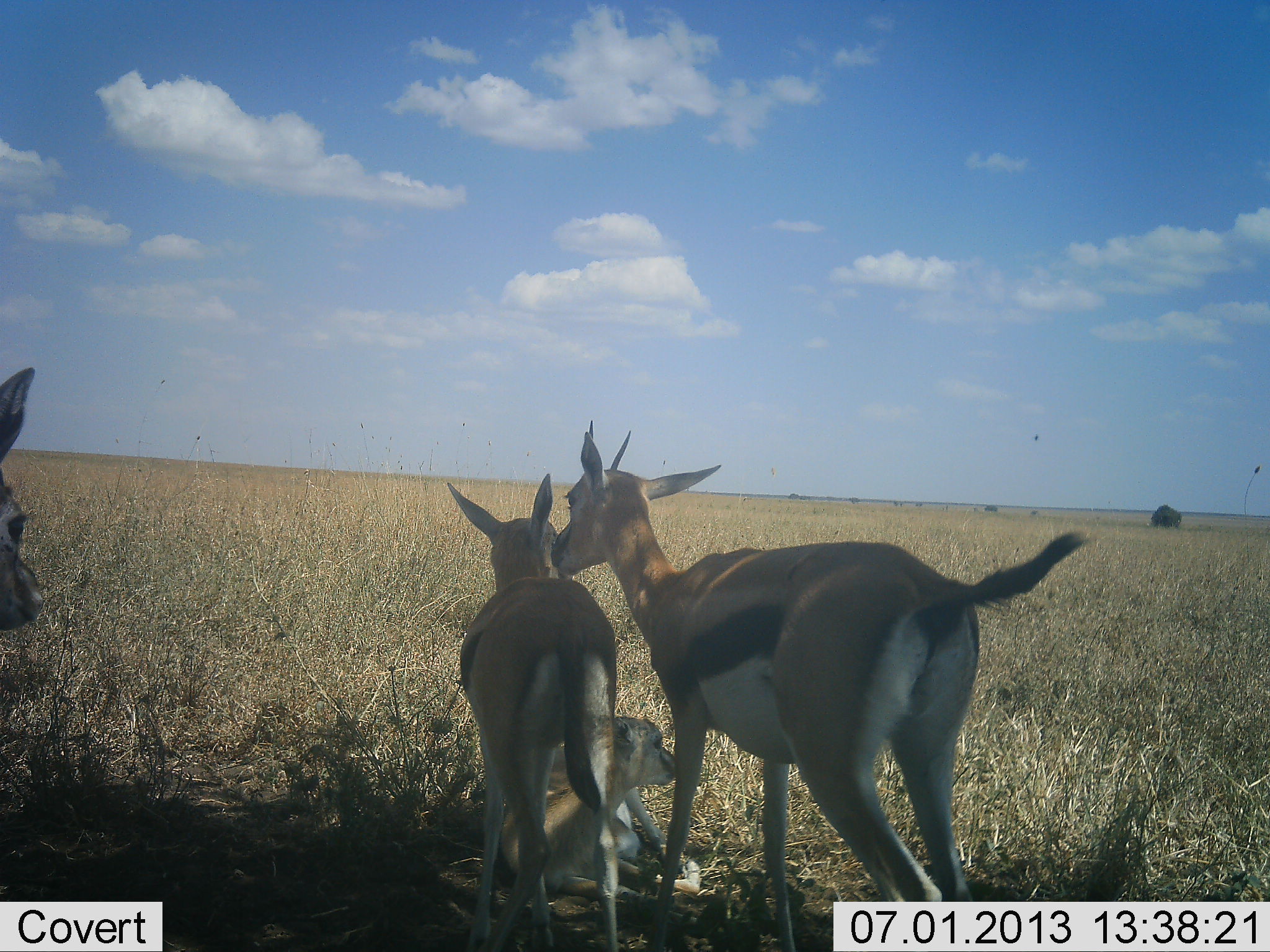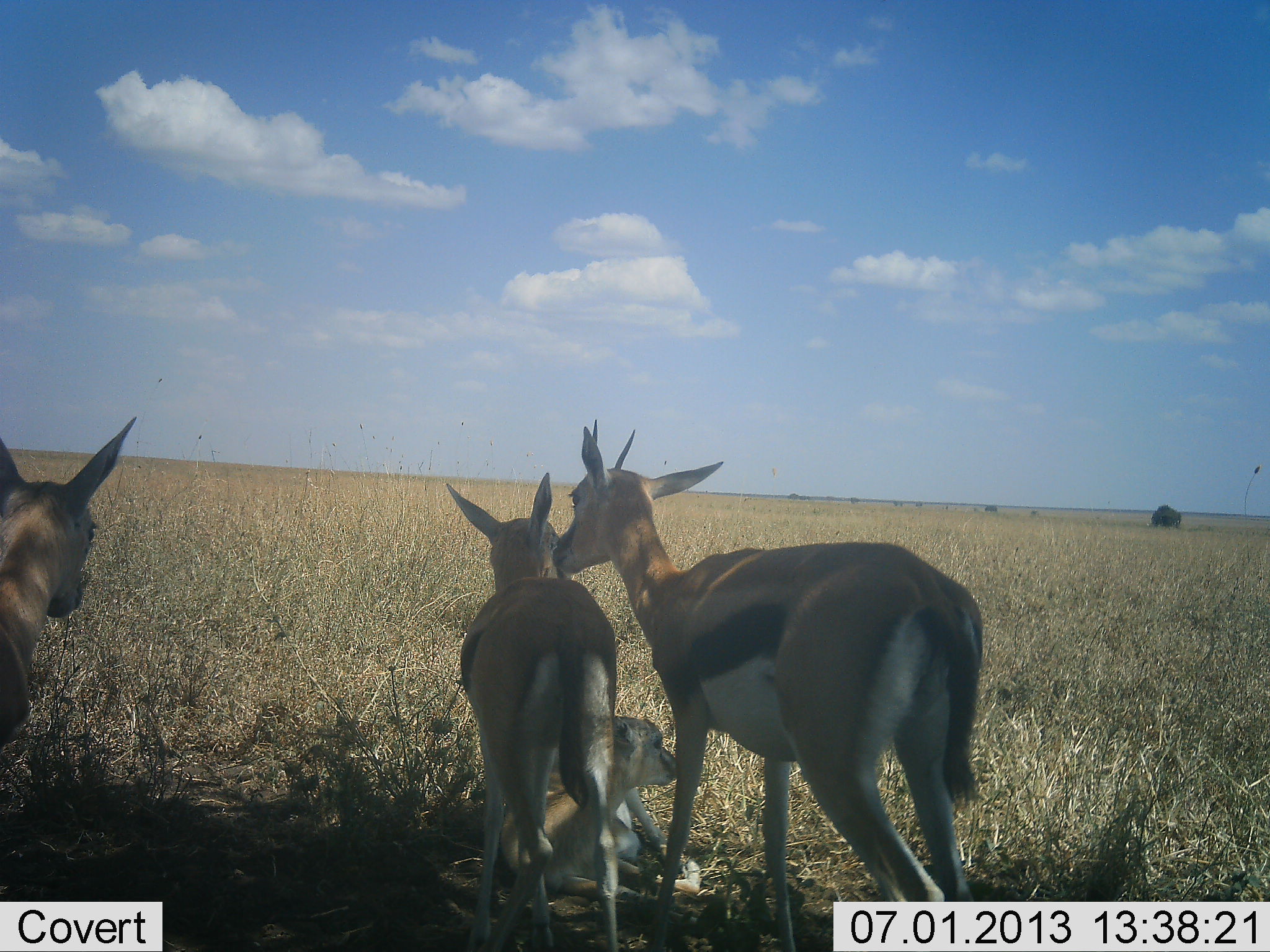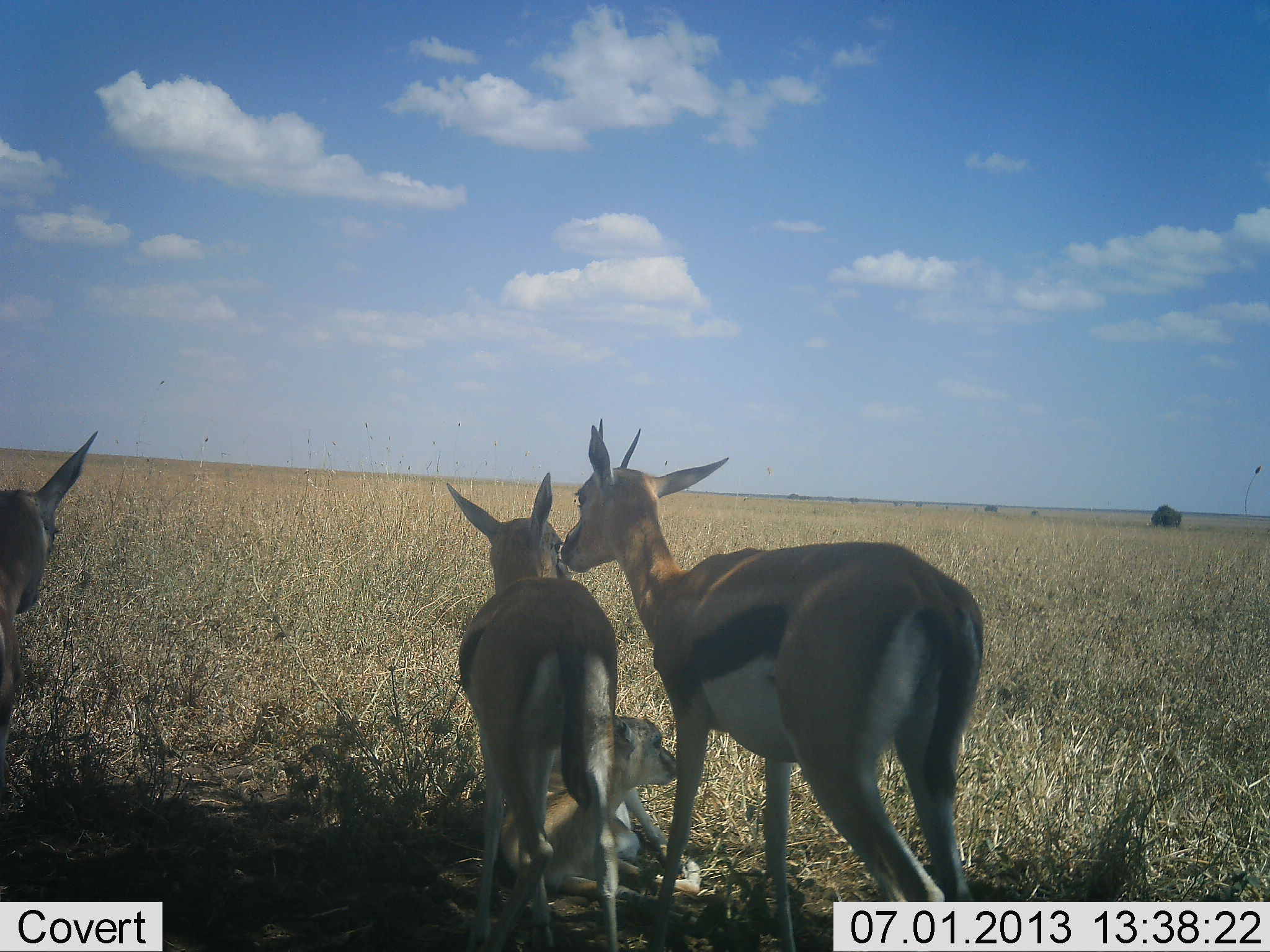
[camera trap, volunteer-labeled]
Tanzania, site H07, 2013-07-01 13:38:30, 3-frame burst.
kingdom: Animalia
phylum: Chordata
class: Mammalia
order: Artiodactyla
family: Bovidae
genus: Eudorcas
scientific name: Eudorcas thomsonii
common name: thomson's gazelle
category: gazellethomsons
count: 4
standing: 80%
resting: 80%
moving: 10%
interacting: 40%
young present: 80%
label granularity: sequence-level